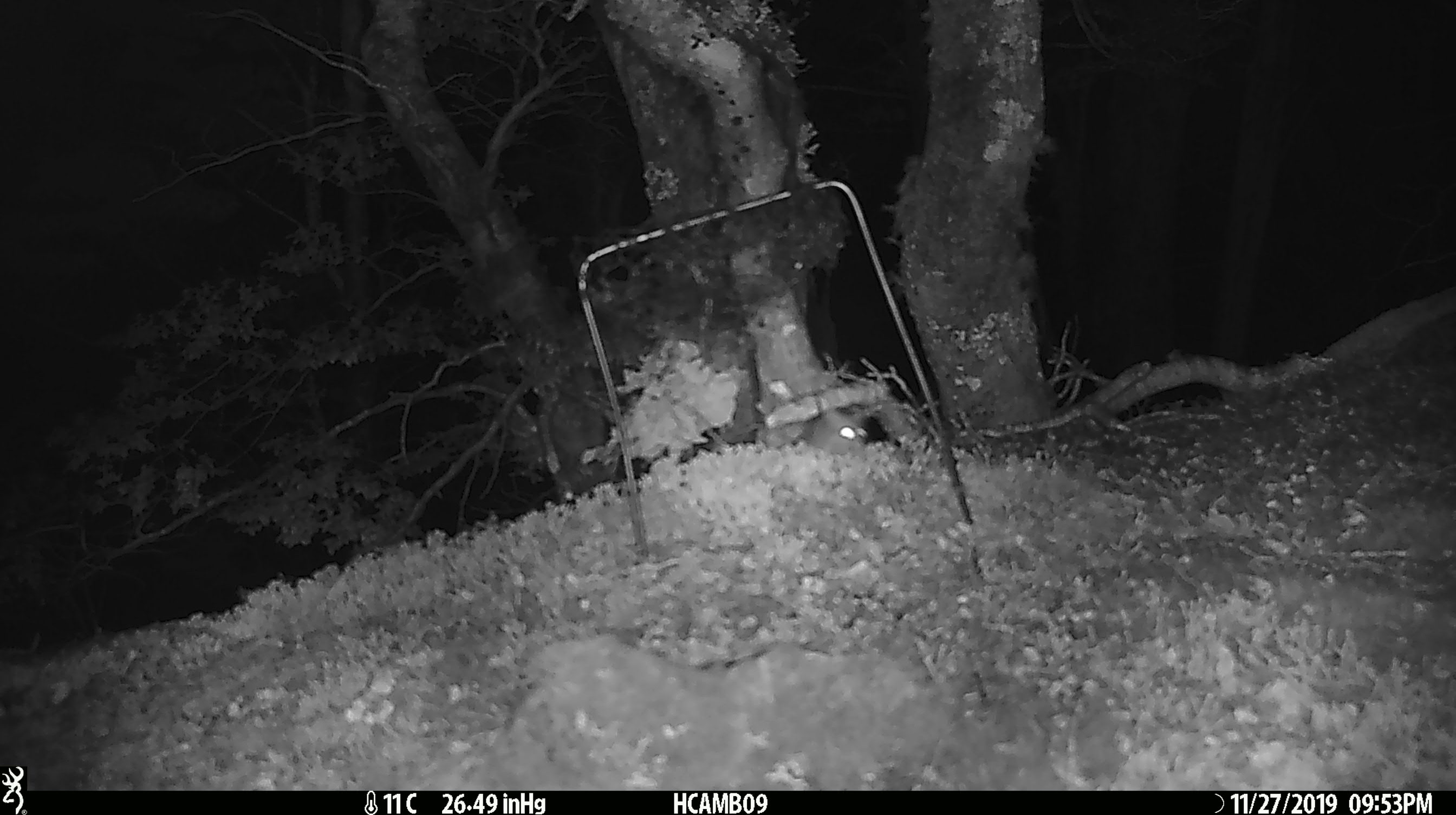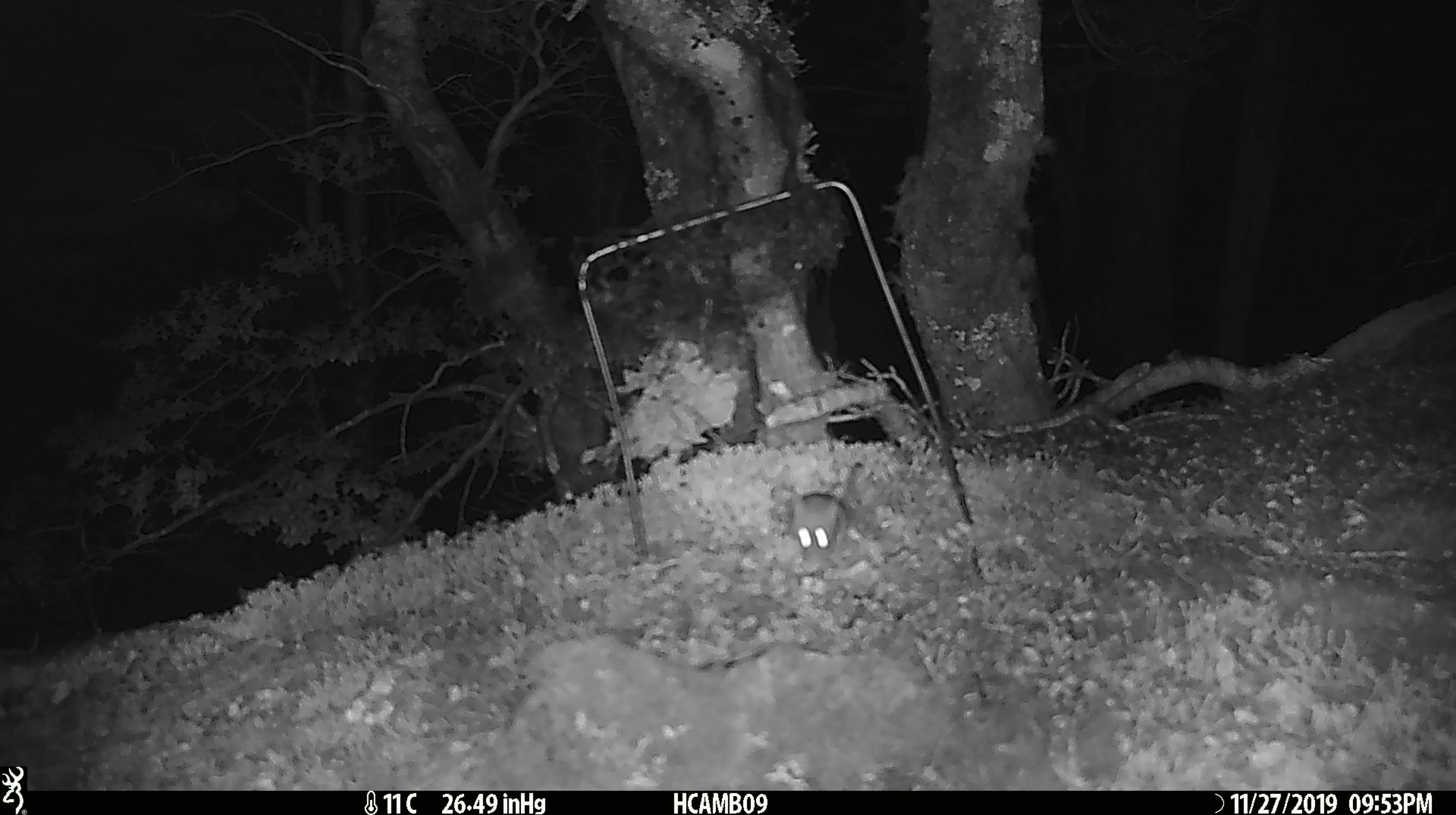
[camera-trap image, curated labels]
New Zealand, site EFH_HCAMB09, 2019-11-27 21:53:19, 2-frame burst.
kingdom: Animalia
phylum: Chordata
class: Mammalia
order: Rodentia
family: Muridae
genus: Mus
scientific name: Mus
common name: mouse